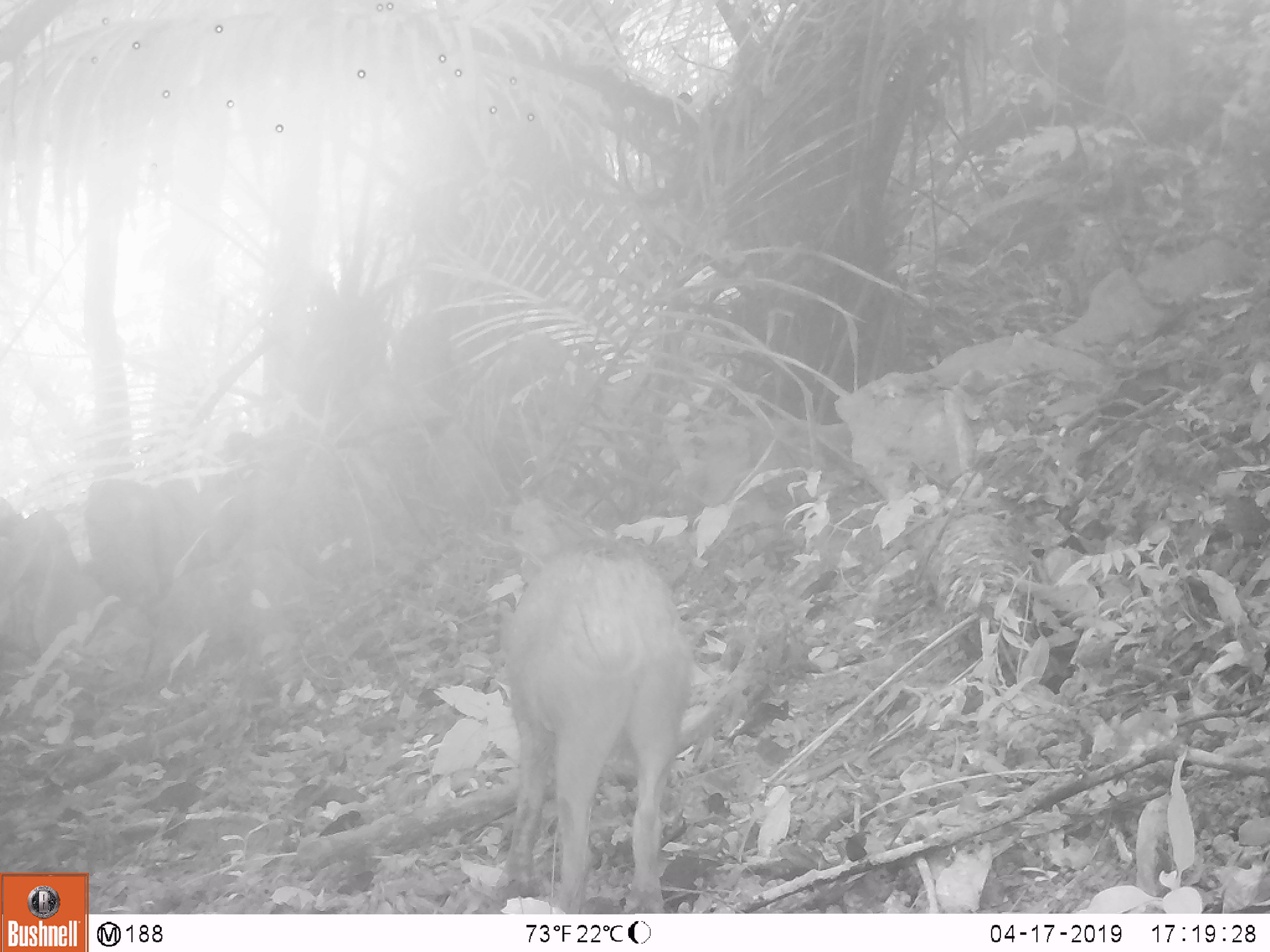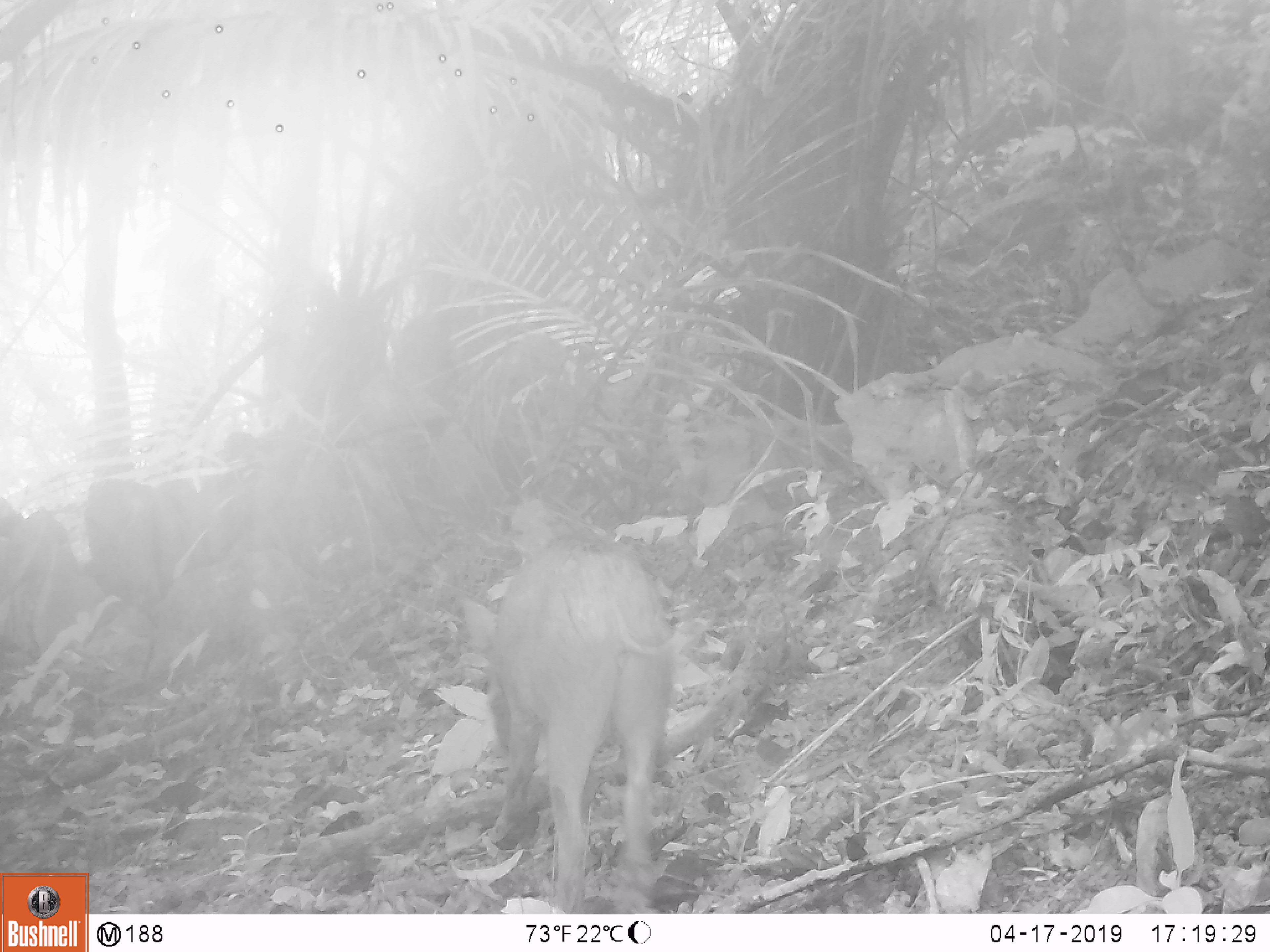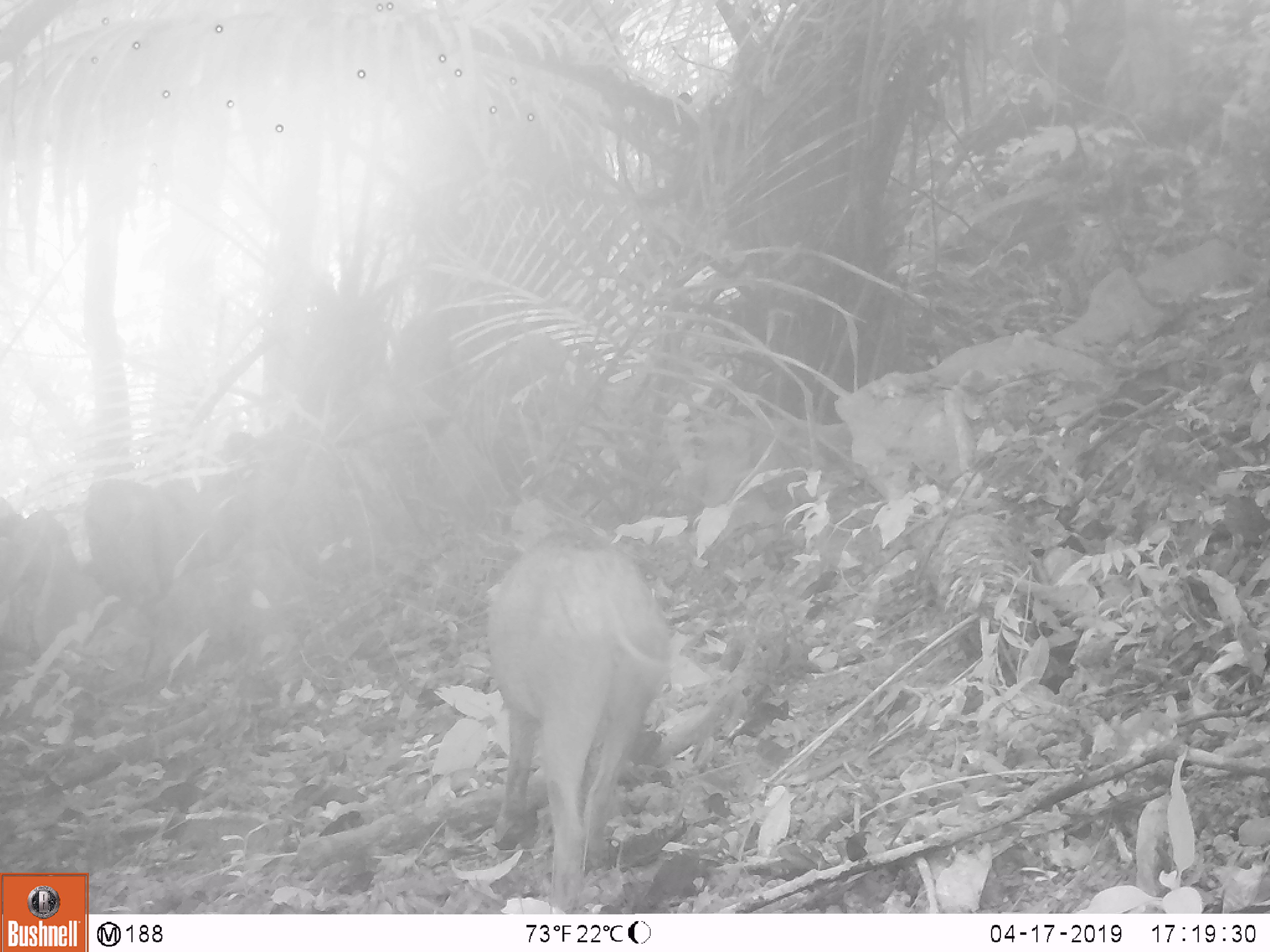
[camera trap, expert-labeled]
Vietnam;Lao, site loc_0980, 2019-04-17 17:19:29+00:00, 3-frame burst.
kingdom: Animalia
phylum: Chordata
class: Mammalia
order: Artiodactyla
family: Suidae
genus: Sus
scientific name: Sus scrofa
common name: eurasian wild pig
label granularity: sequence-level